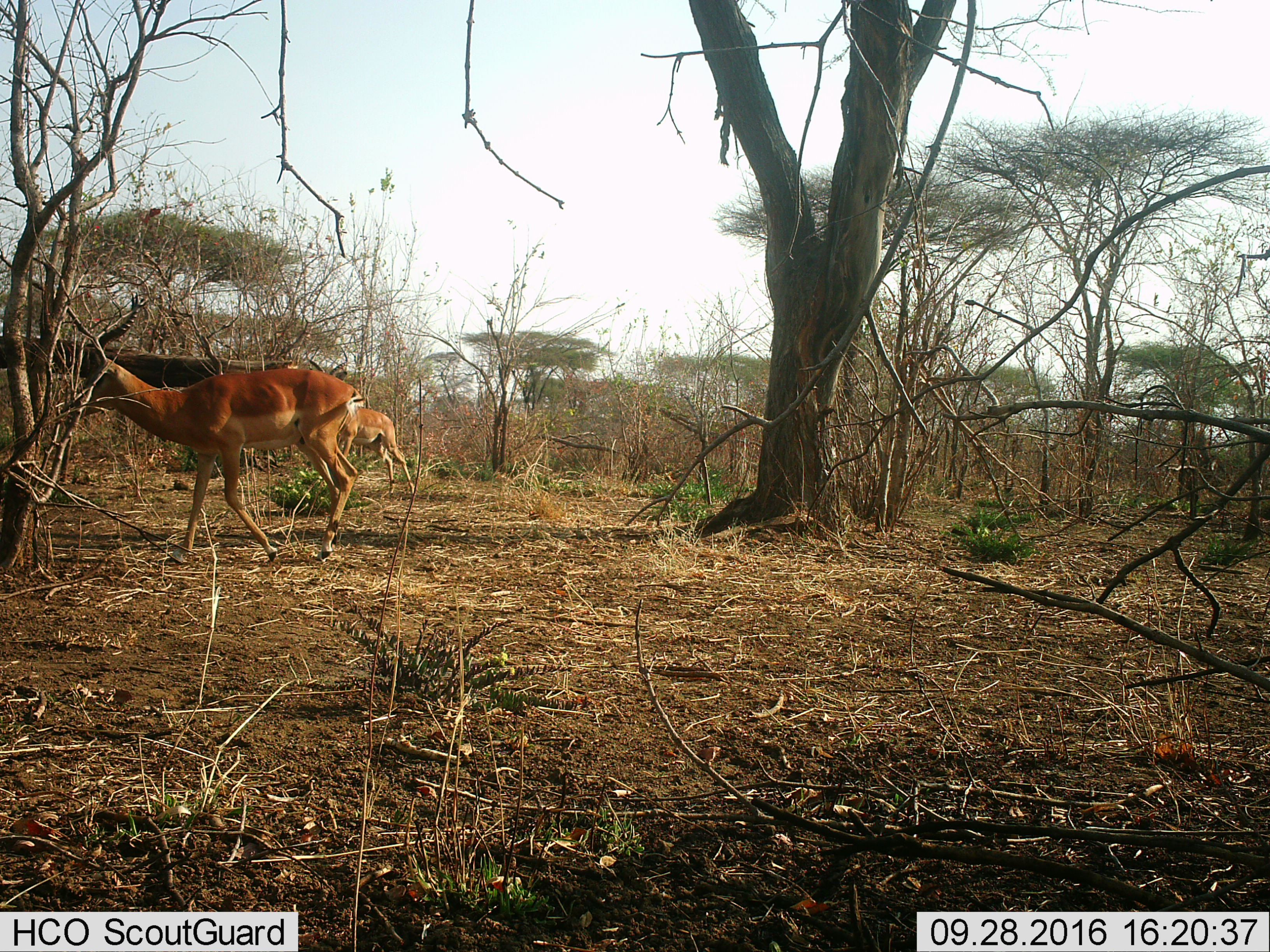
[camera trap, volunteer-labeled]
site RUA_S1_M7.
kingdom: Animalia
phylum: Chordata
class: Mammalia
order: Artiodactyla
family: Bovidae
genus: Aepyceros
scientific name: Aepyceros melampus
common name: impala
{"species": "impala (Aepyceros melampus)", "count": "2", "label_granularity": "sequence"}